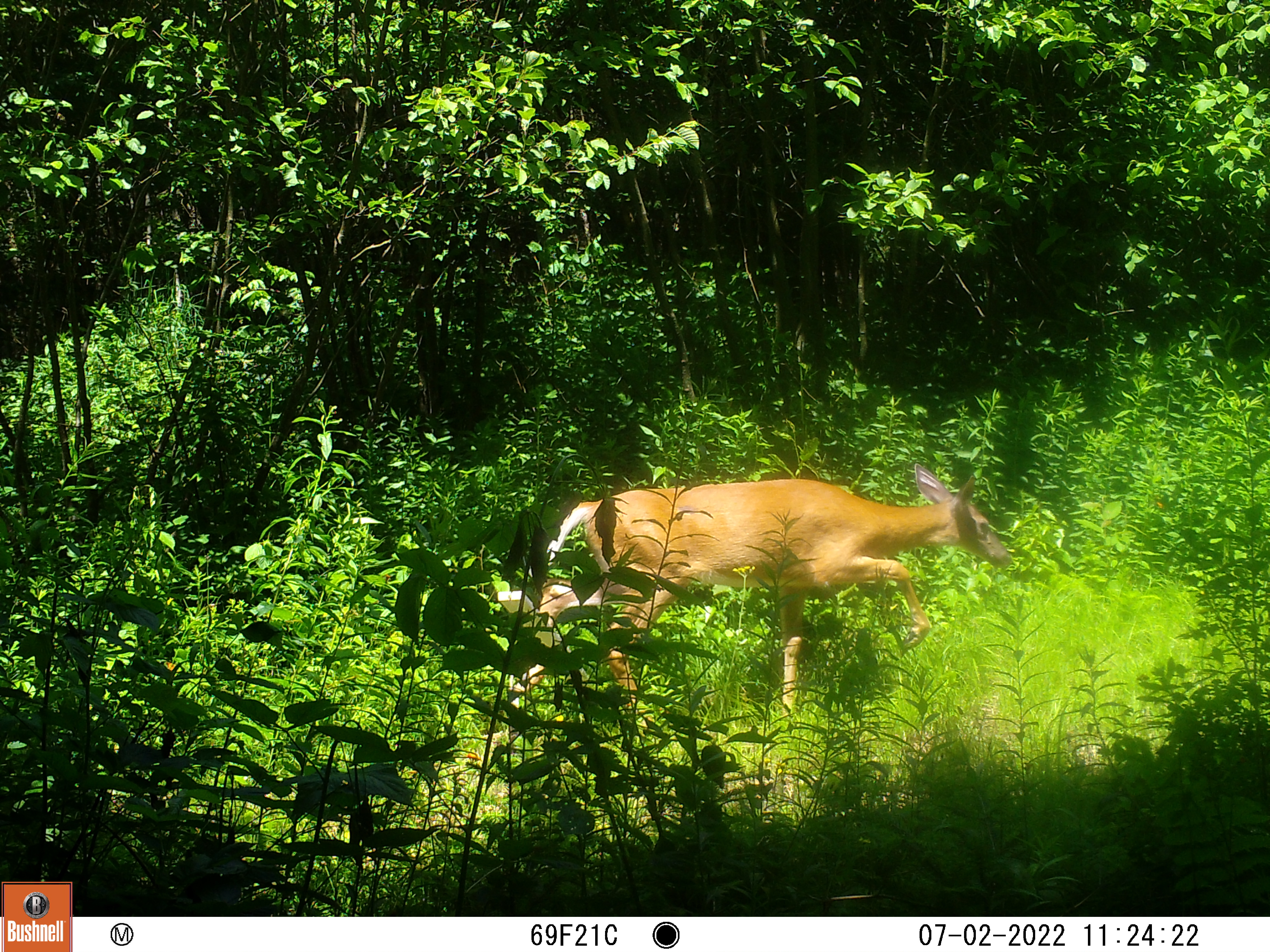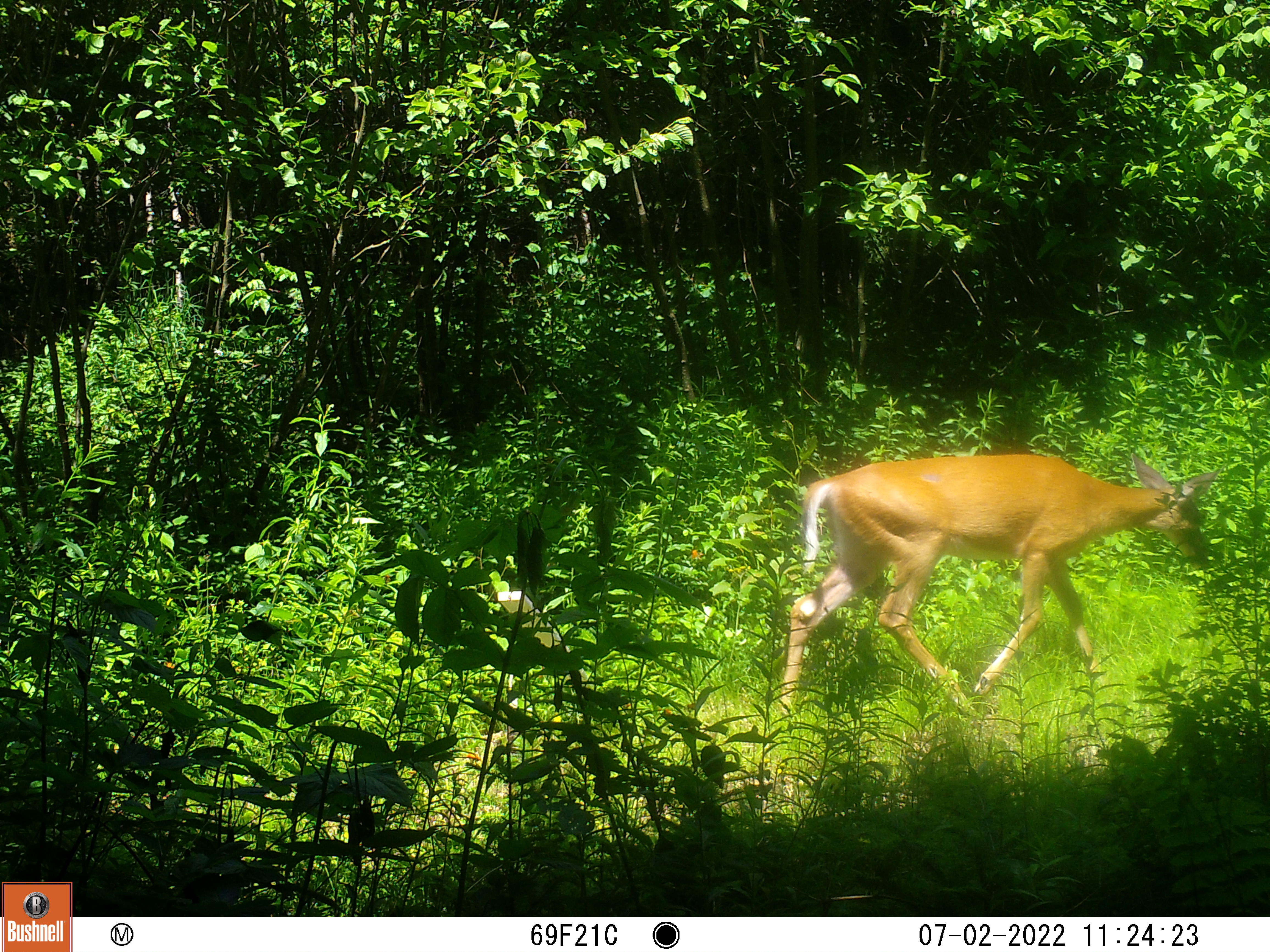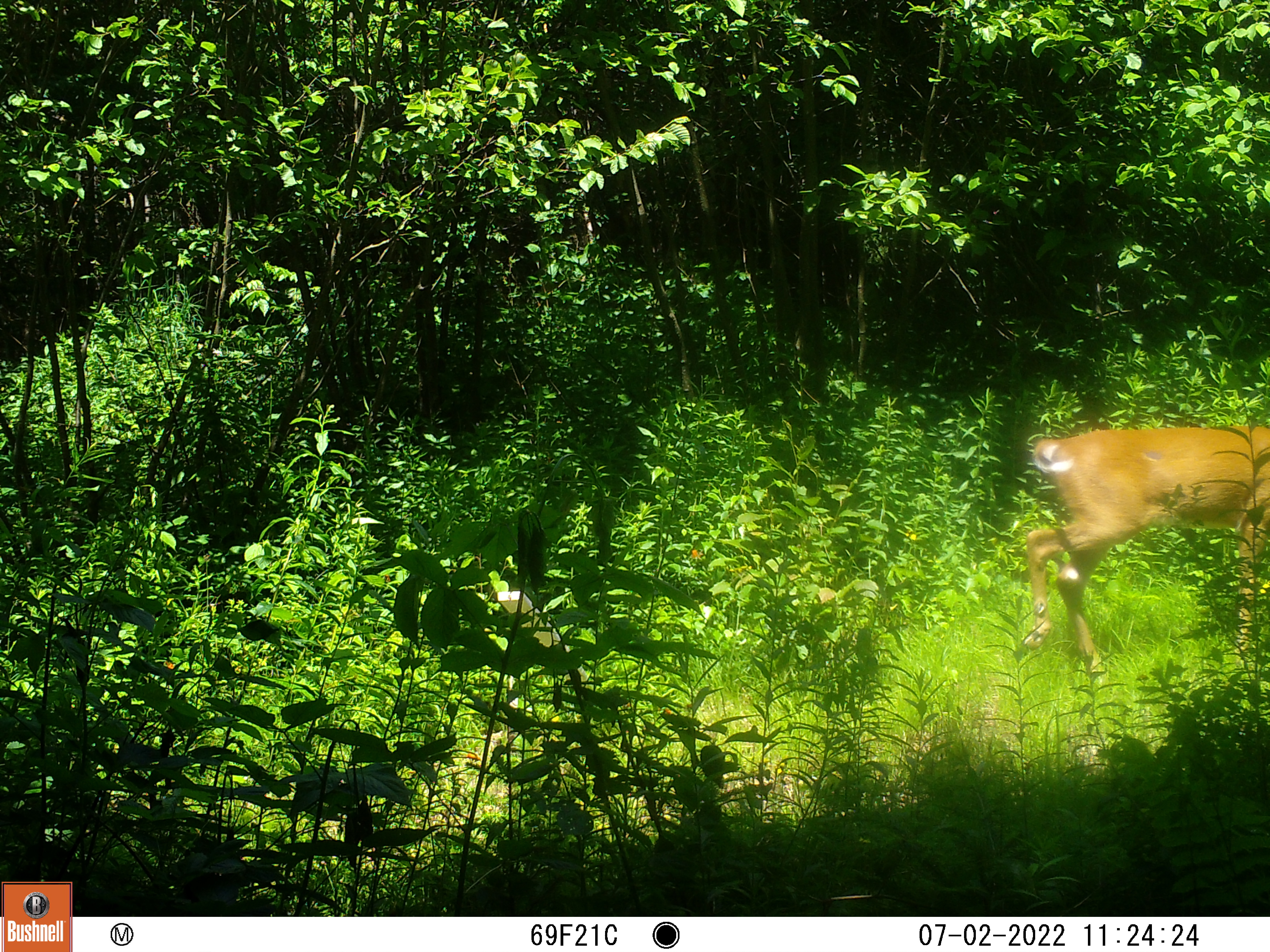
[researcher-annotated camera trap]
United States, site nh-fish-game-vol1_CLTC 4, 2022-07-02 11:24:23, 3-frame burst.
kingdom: Animalia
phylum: Chordata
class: Mammalia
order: Artiodactyla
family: Cervidae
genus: Odocoileus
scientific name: Odocoileus virginianus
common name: white-tailed deer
White-tailed deer (Odocoileus virginianus).